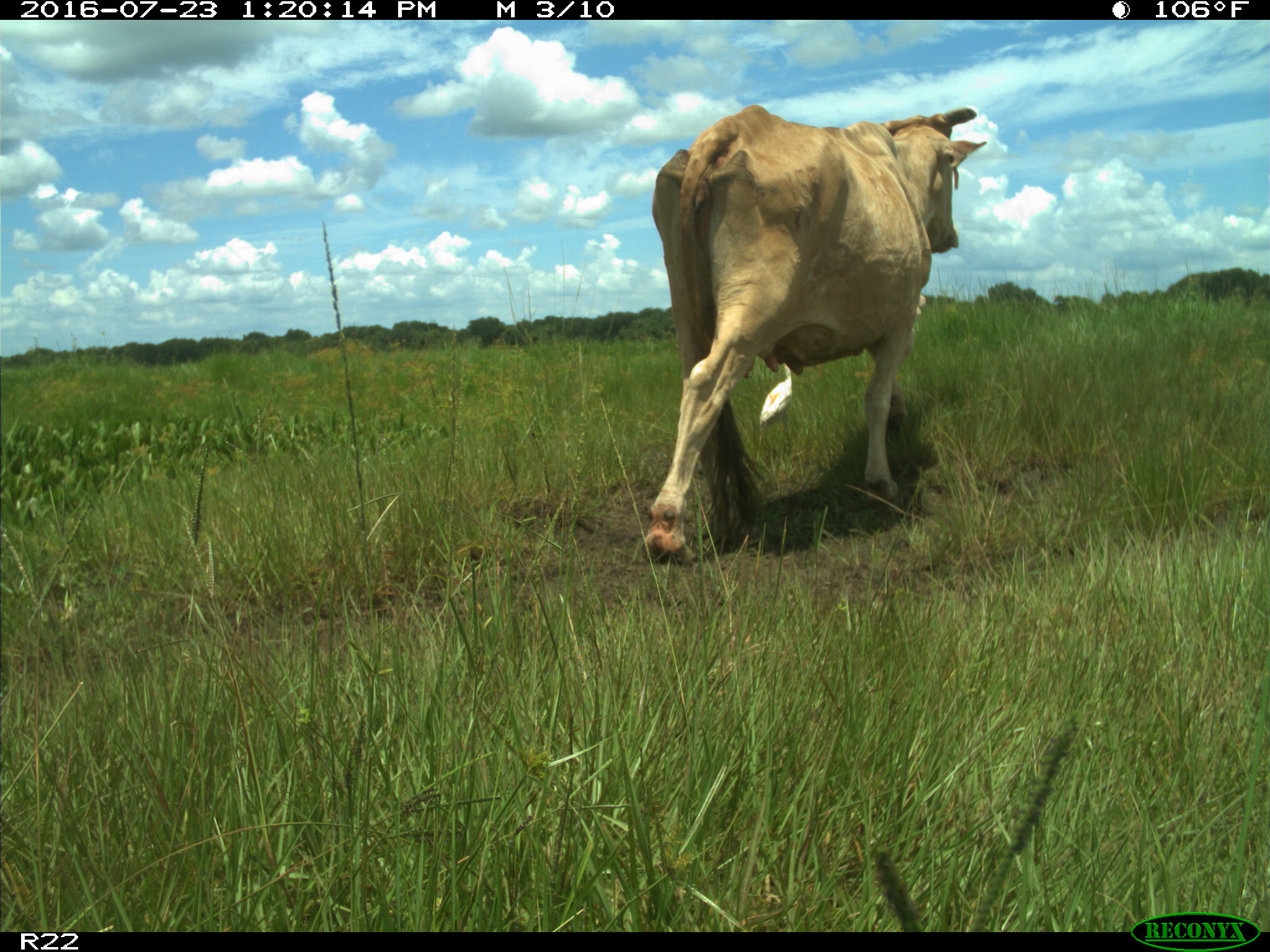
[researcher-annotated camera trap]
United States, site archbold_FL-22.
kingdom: Animalia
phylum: Chordata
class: Mammalia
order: Artiodactyla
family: Bovidae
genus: Bos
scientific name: Bos taurus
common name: domestic cow